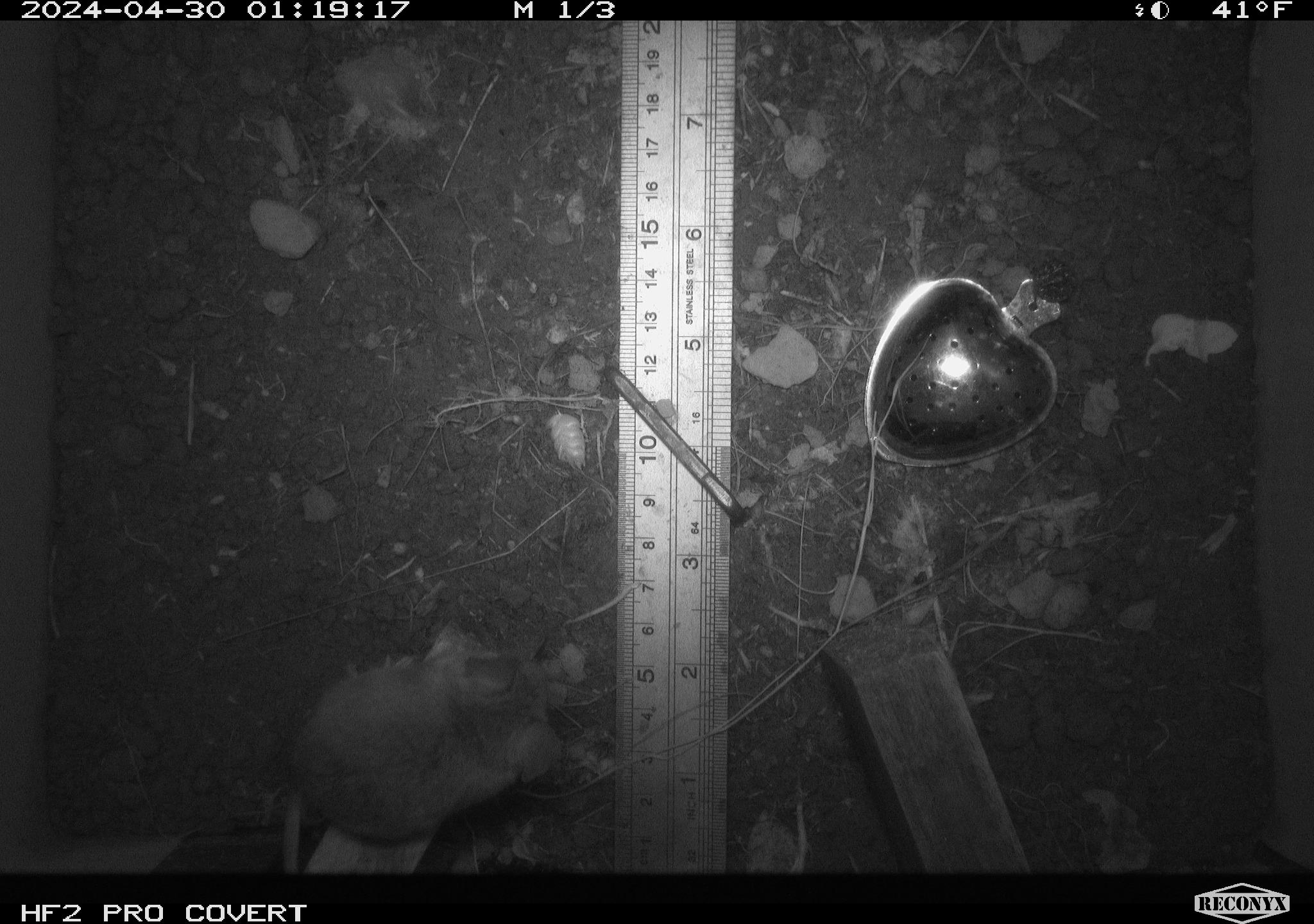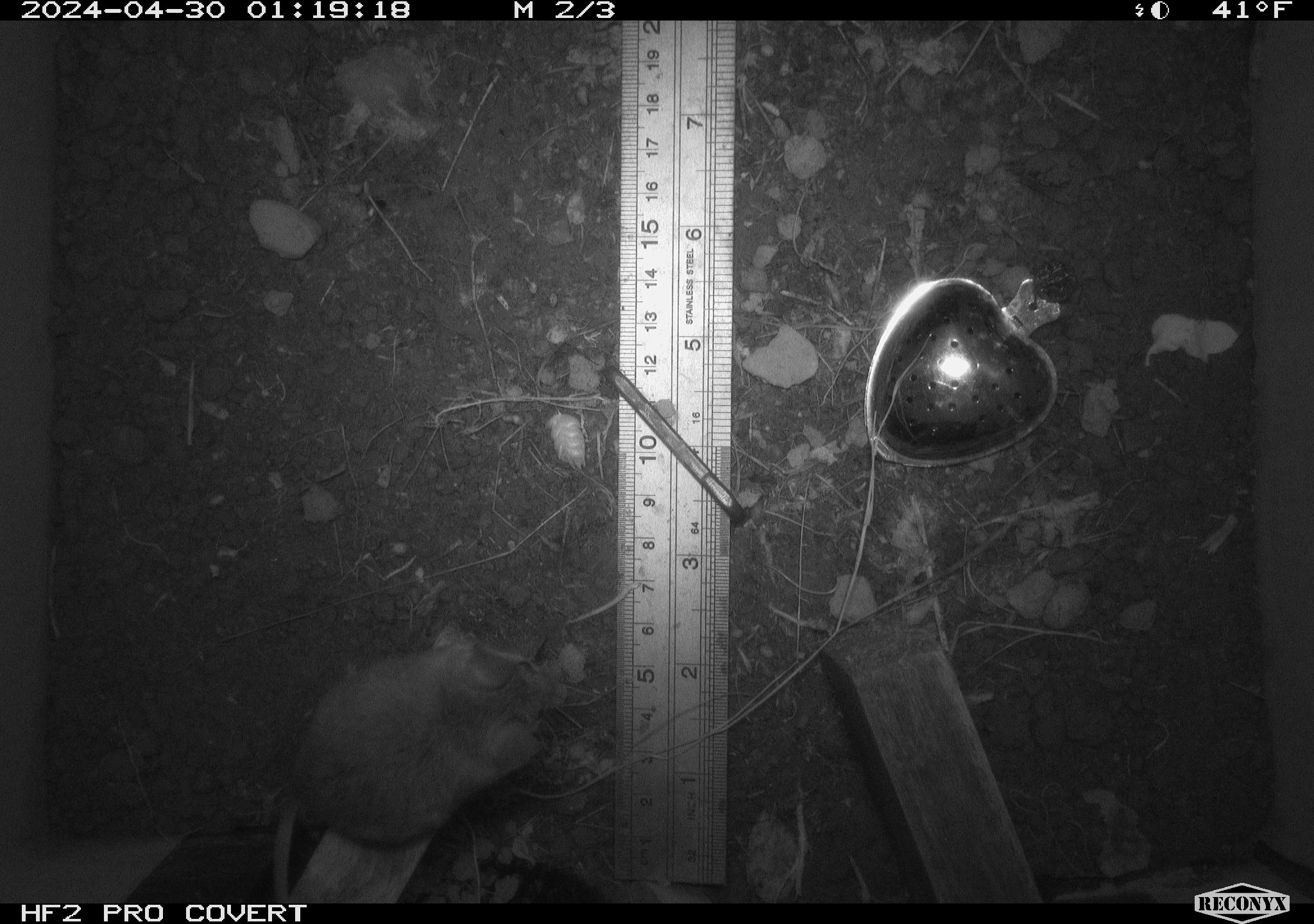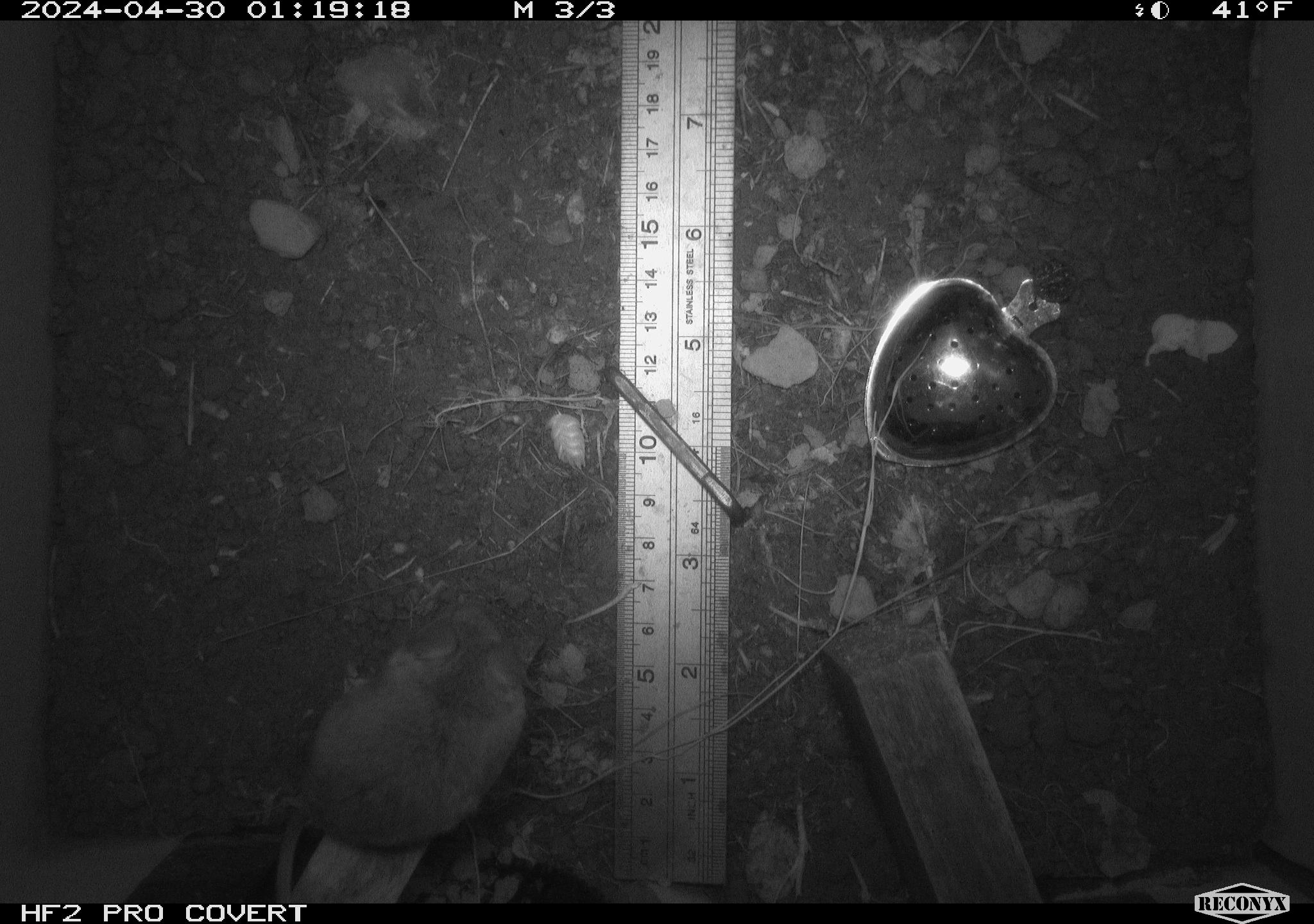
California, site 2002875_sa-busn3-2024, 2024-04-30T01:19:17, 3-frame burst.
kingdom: Animalia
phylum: Chordata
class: Mammalia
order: Rodentia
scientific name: Rodentia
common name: mouse species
Mouse species (Rodentia).